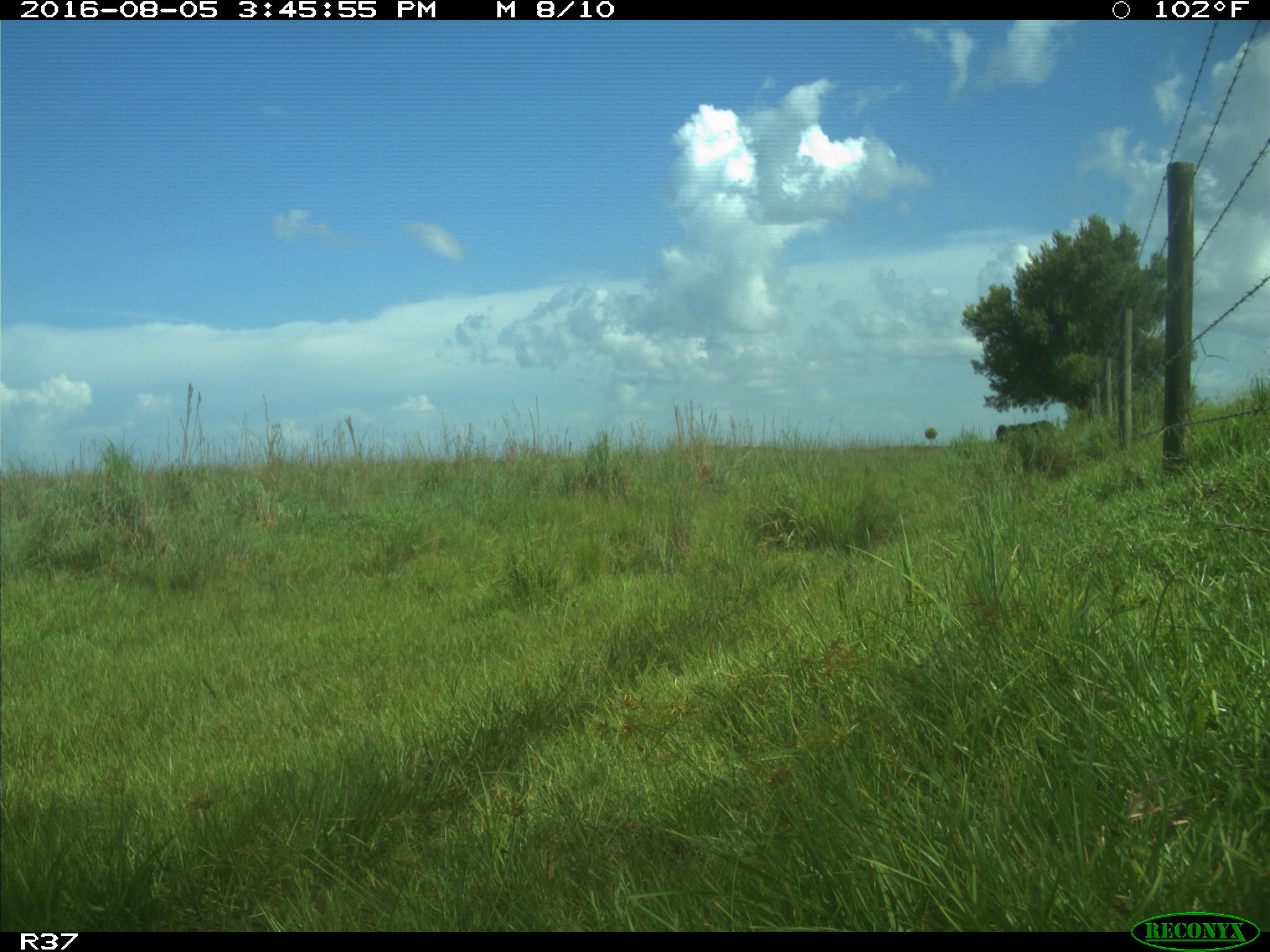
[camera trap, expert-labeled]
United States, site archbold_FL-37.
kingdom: Animalia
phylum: Chordata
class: Mammalia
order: Artiodactyla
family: Bovidae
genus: Bos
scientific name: Bos taurus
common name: domestic cow